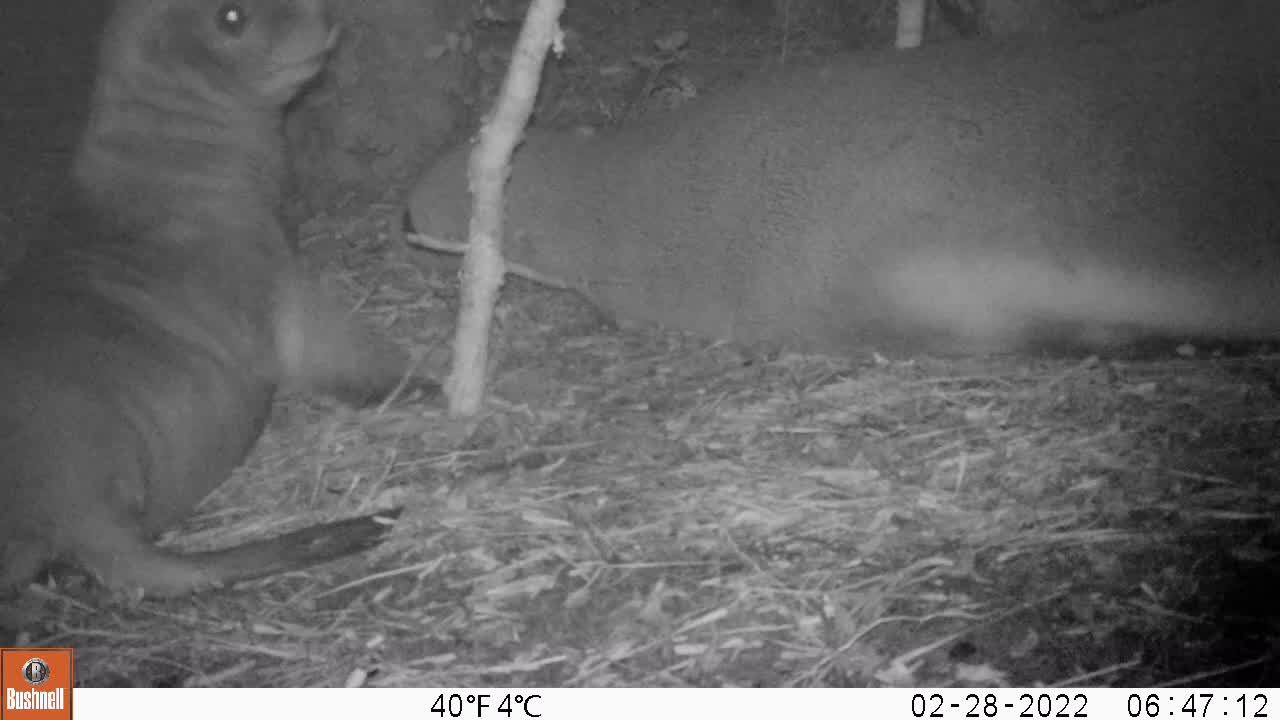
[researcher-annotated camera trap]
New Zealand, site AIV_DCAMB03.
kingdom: Animalia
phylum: Chordata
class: Mammalia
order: Carnivora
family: Otariidae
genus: Phocarctos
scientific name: Phocarctos hookeri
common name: new zealand sea lion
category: sealion